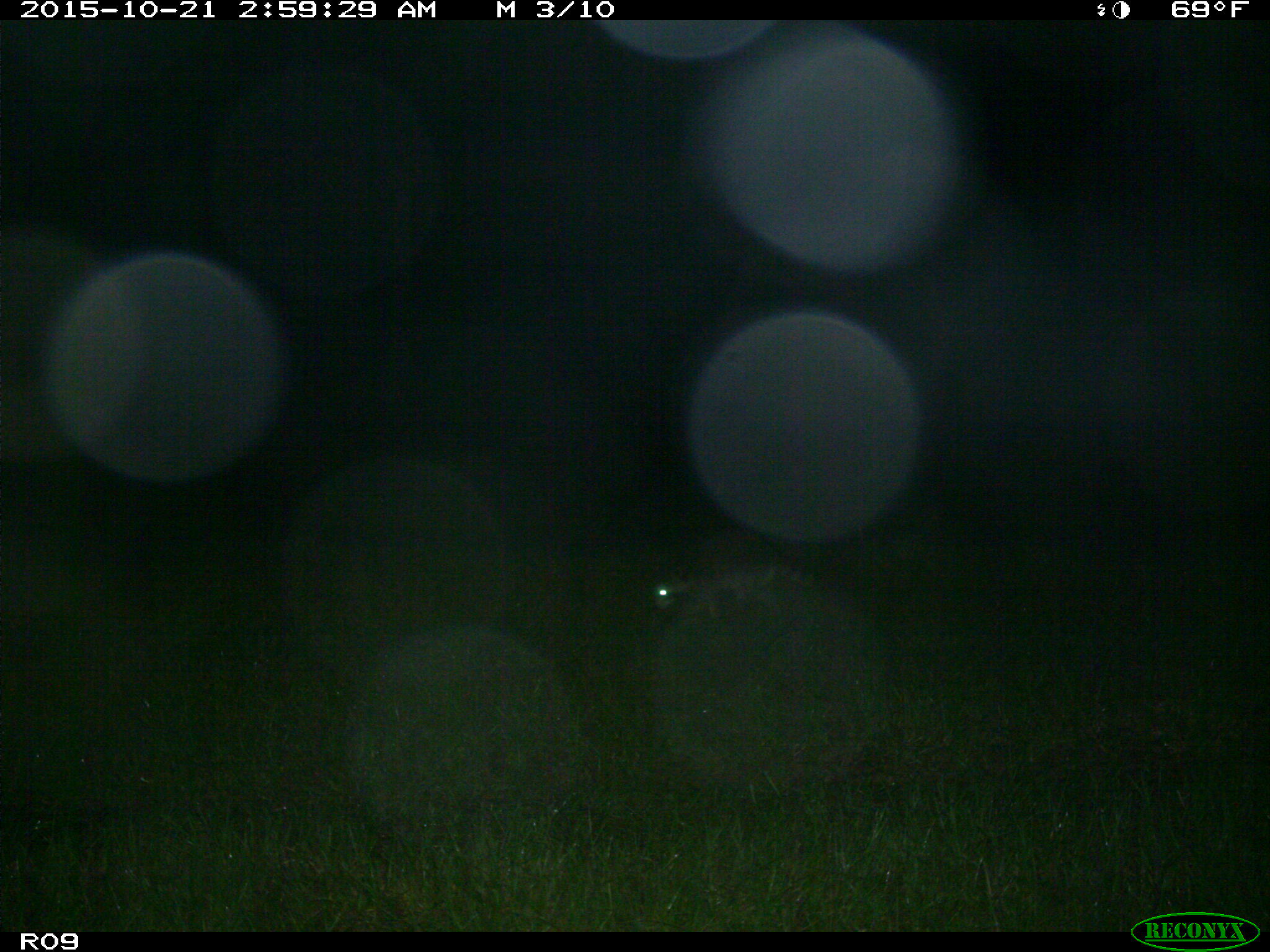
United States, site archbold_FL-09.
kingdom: Animalia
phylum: Chordata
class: Mammalia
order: Carnivora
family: Procyonidae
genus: Procyon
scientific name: Procyon lotor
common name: common raccoon